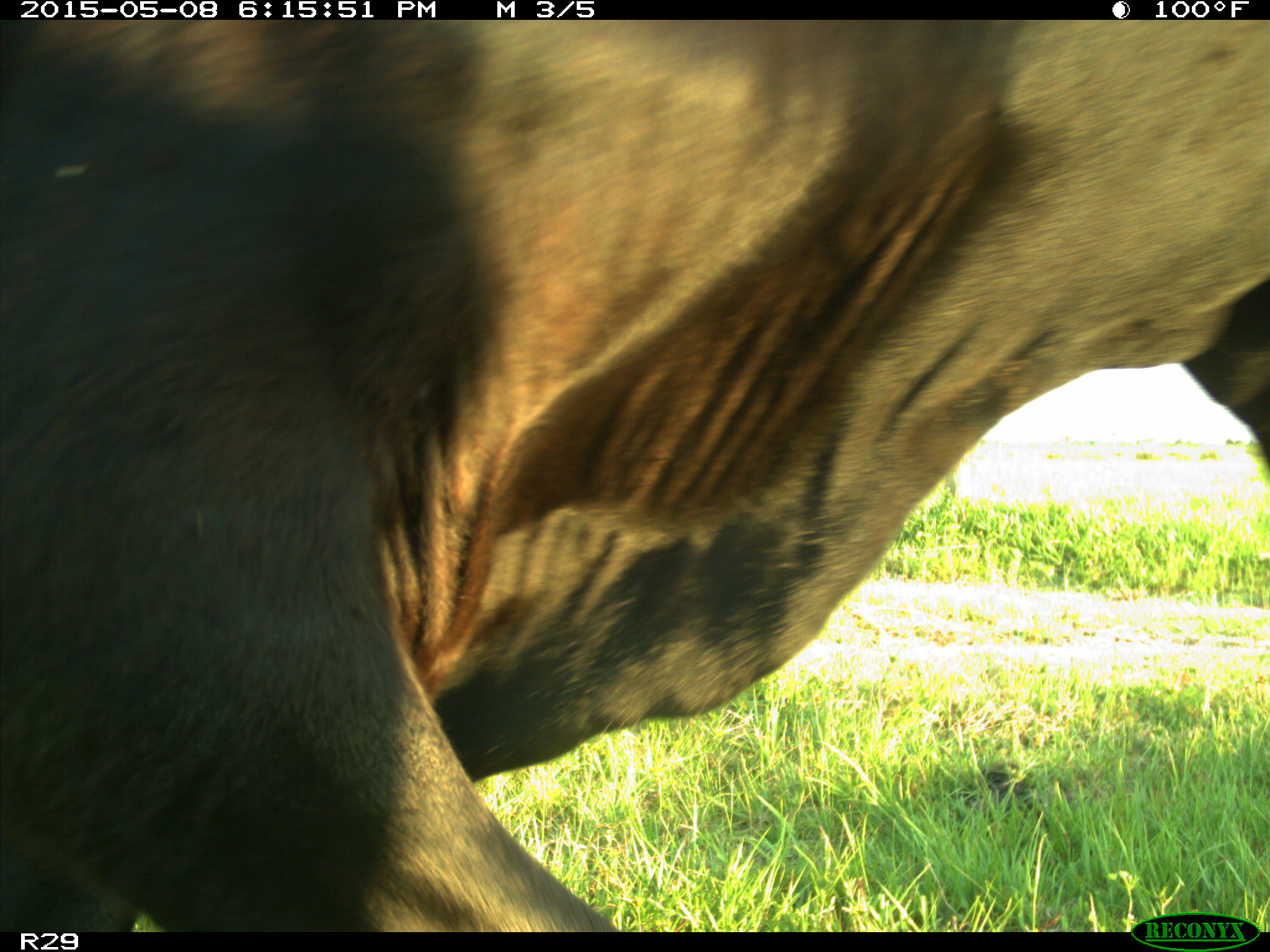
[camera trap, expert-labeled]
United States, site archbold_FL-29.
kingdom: Animalia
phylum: Chordata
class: Mammalia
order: Artiodactyla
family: Bovidae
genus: Bos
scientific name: Bos taurus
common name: domestic cow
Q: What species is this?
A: Bos taurus (domestic cow).